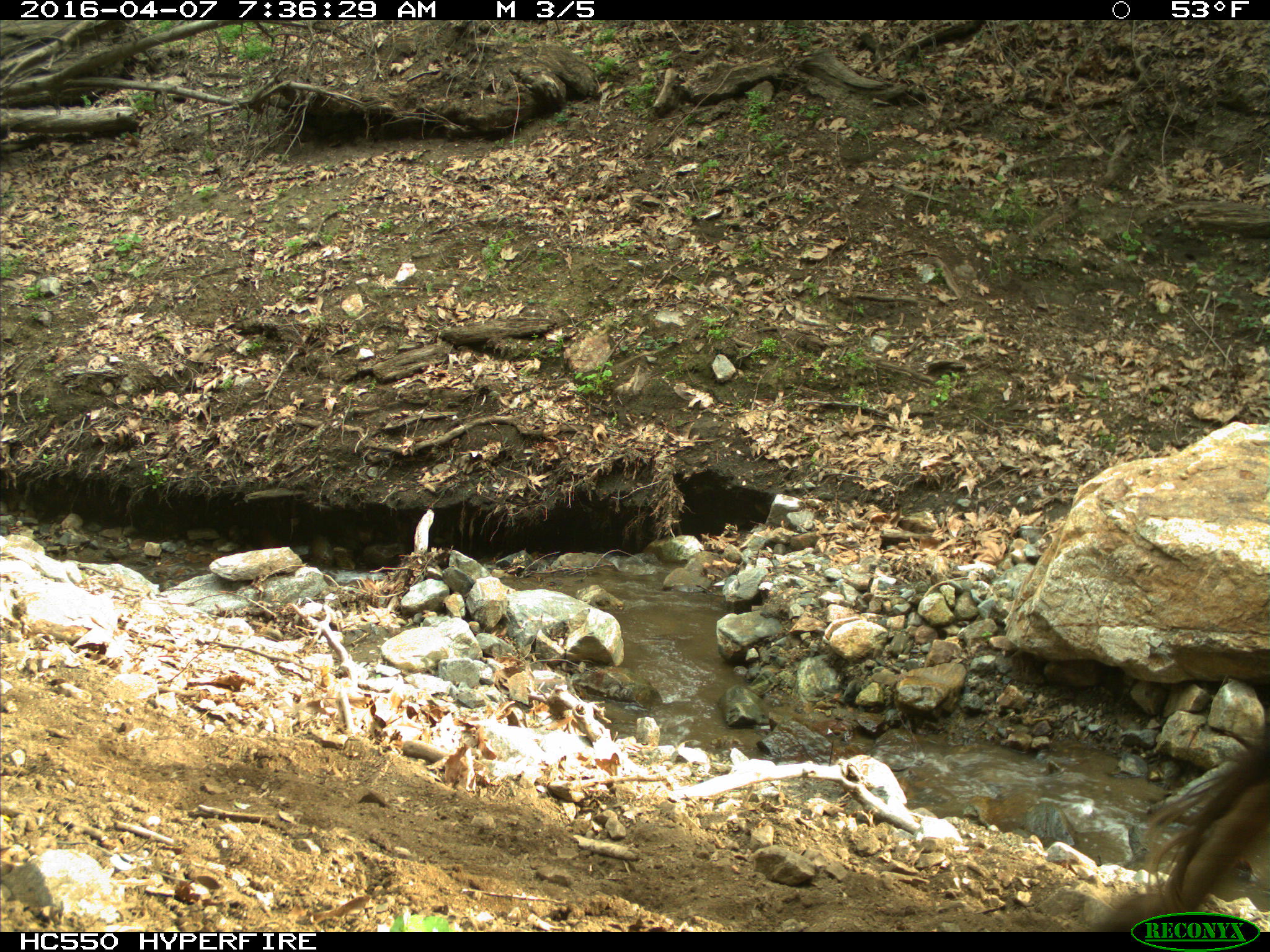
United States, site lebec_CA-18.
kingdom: Animalia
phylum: Chordata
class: Mammalia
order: Artiodactyla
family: Bovidae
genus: Bos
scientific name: Bos taurus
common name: domestic cow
Bos taurus (domestic cow).